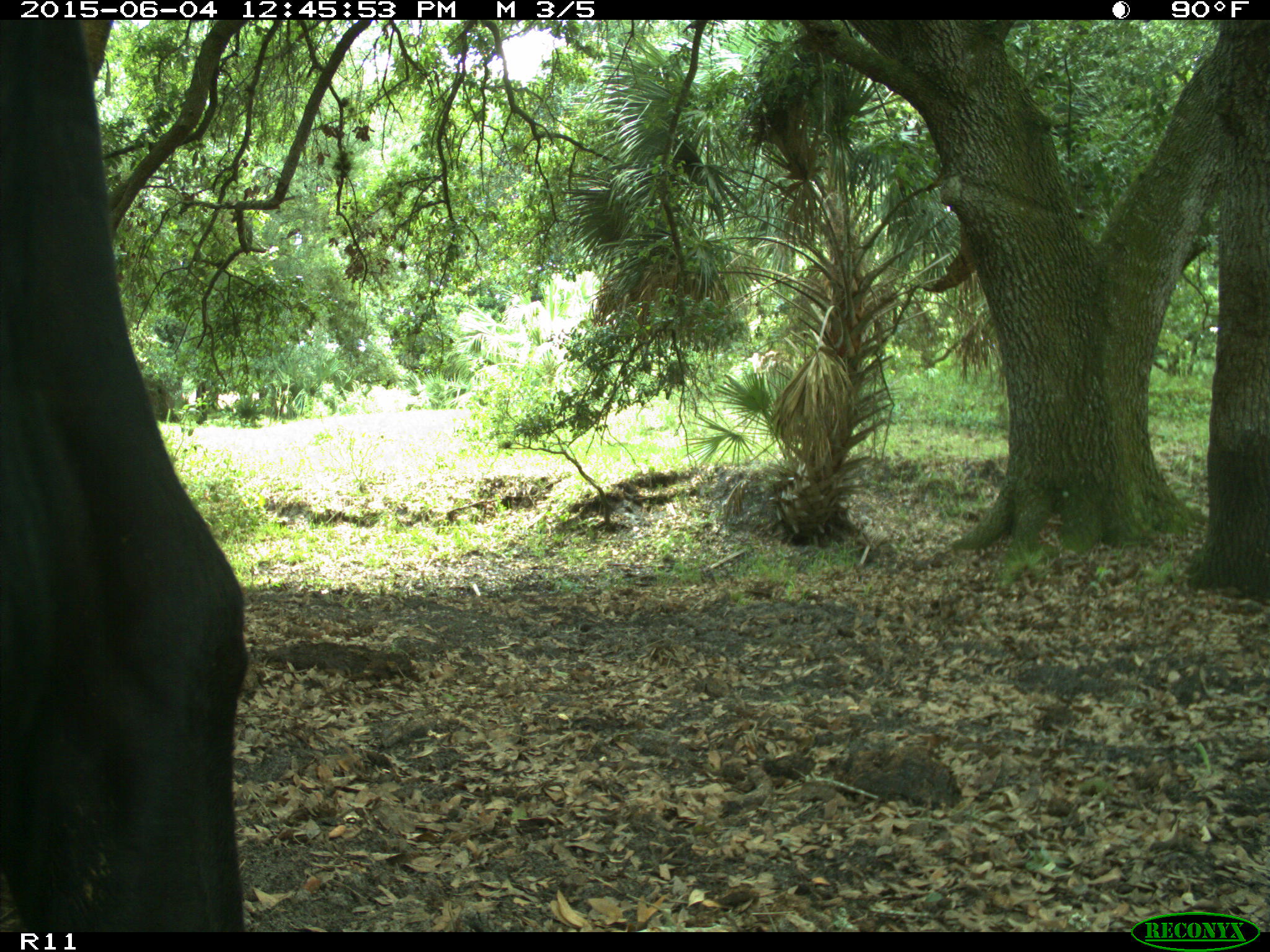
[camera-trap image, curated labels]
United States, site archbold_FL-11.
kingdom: Animalia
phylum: Chordata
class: Mammalia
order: Artiodactyla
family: Bovidae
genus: Bos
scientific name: Bos taurus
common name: domestic cow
Bos taurus (domestic cow).